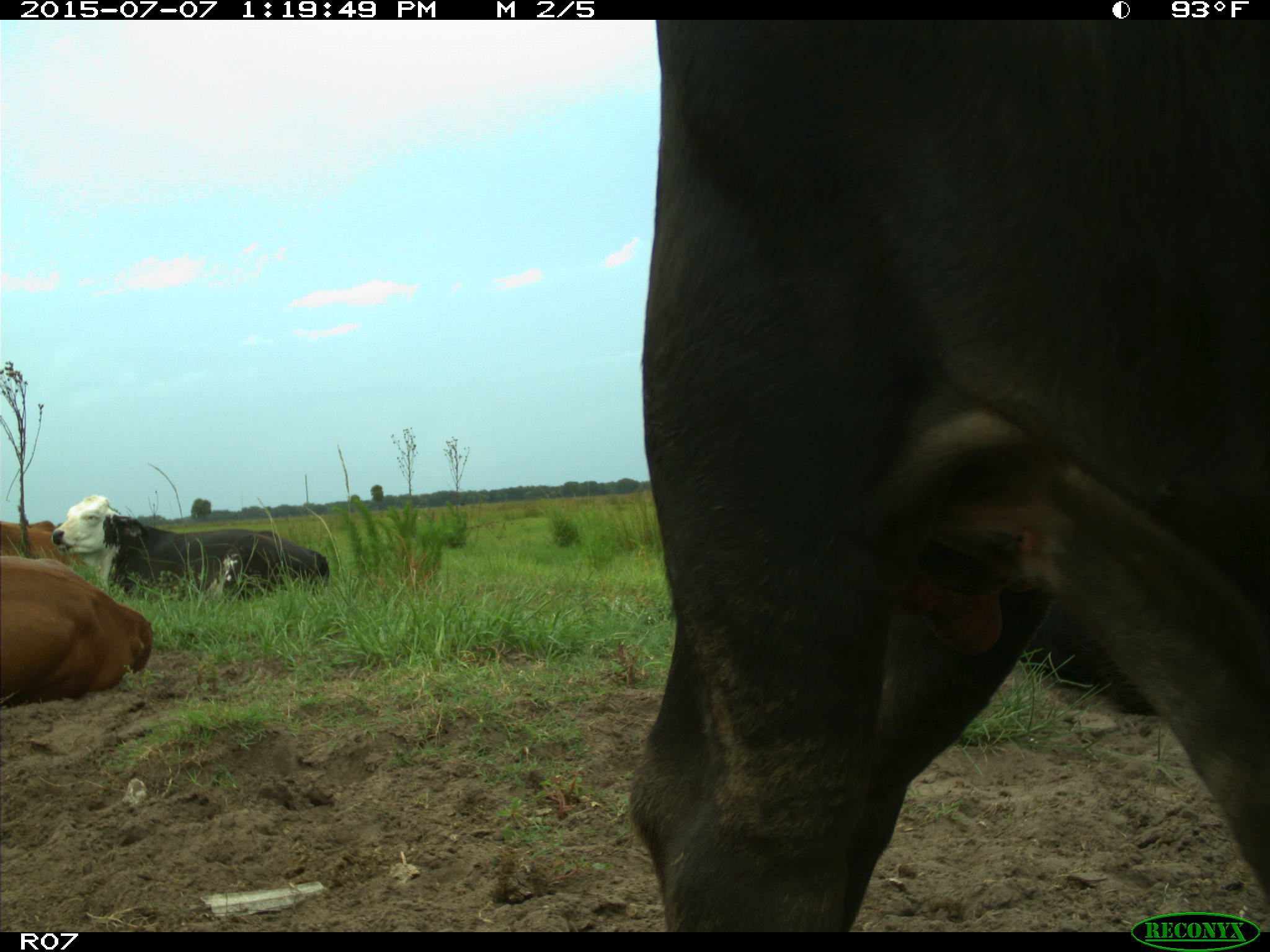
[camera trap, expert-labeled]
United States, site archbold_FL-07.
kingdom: Animalia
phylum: Chordata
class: Mammalia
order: Artiodactyla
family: Bovidae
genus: Bos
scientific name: Bos taurus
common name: domestic cow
Bos taurus (domestic cow).